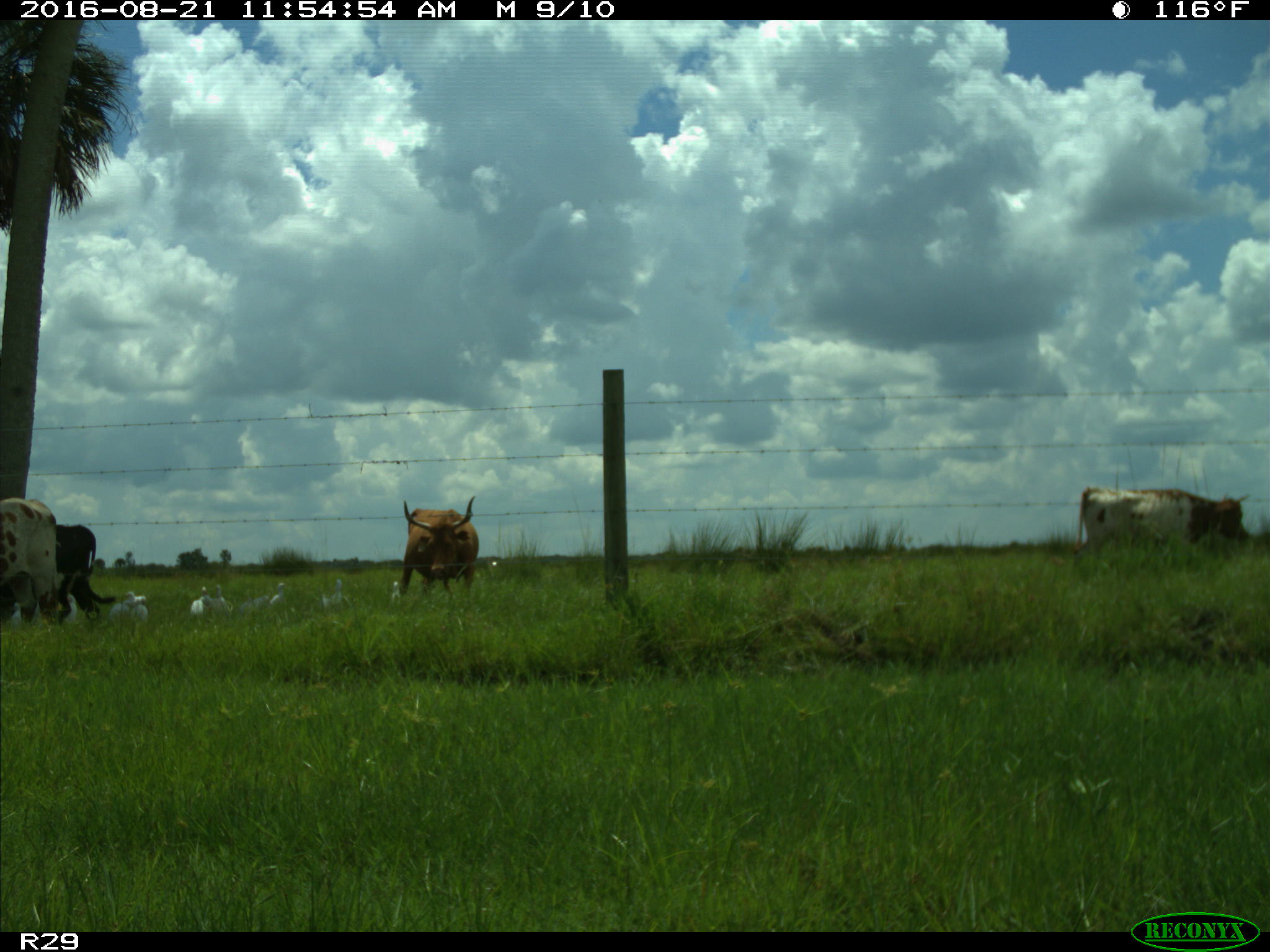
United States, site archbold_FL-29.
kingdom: Animalia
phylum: Chordata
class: Mammalia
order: Artiodactyla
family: Bovidae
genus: Bos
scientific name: Bos taurus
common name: domestic cow